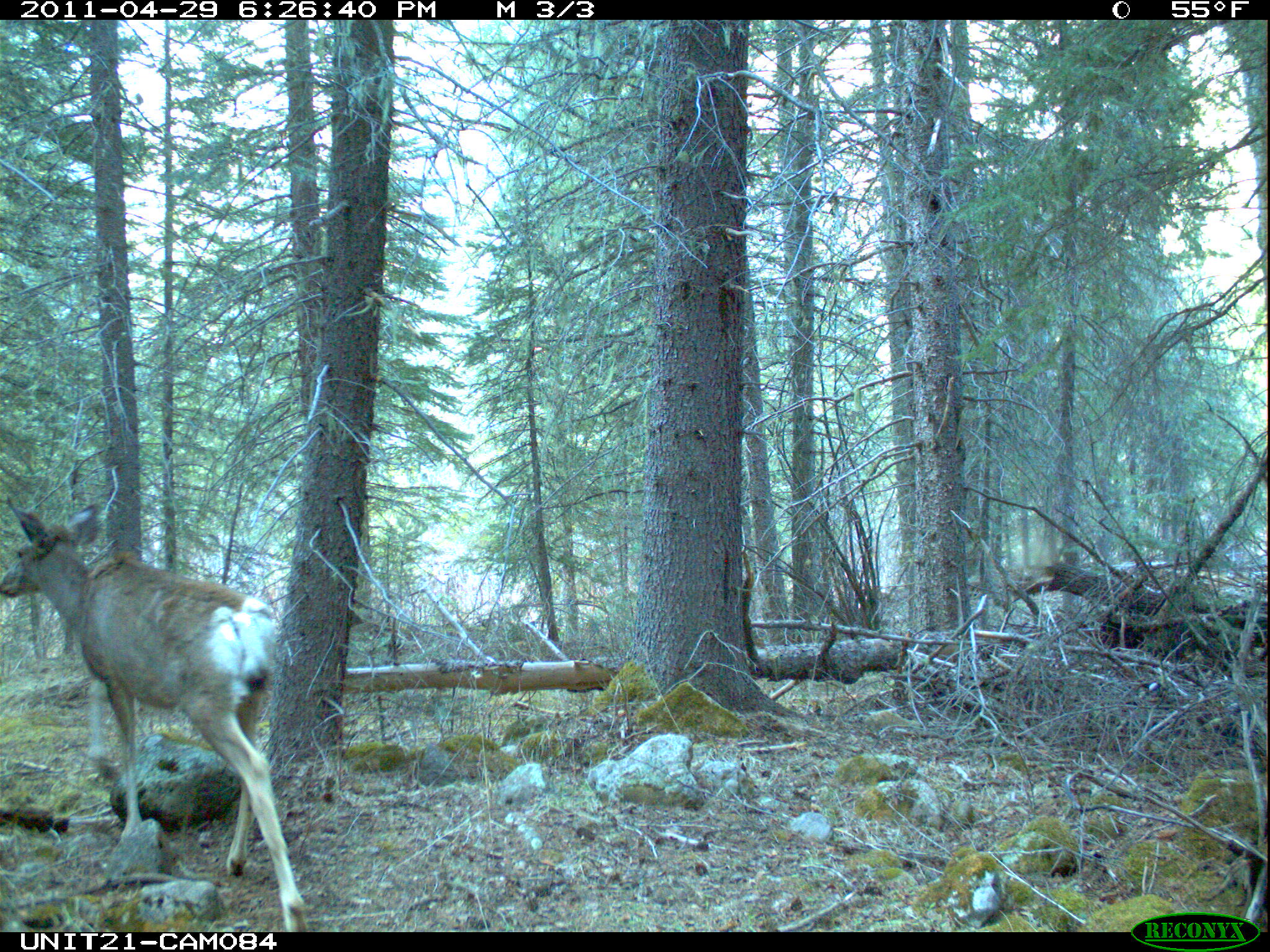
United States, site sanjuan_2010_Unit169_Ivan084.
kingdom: Animalia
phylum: Chordata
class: Mammalia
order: Artiodactyla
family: Cervidae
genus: Odocoileus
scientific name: Odocoileus hemionus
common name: mule deer